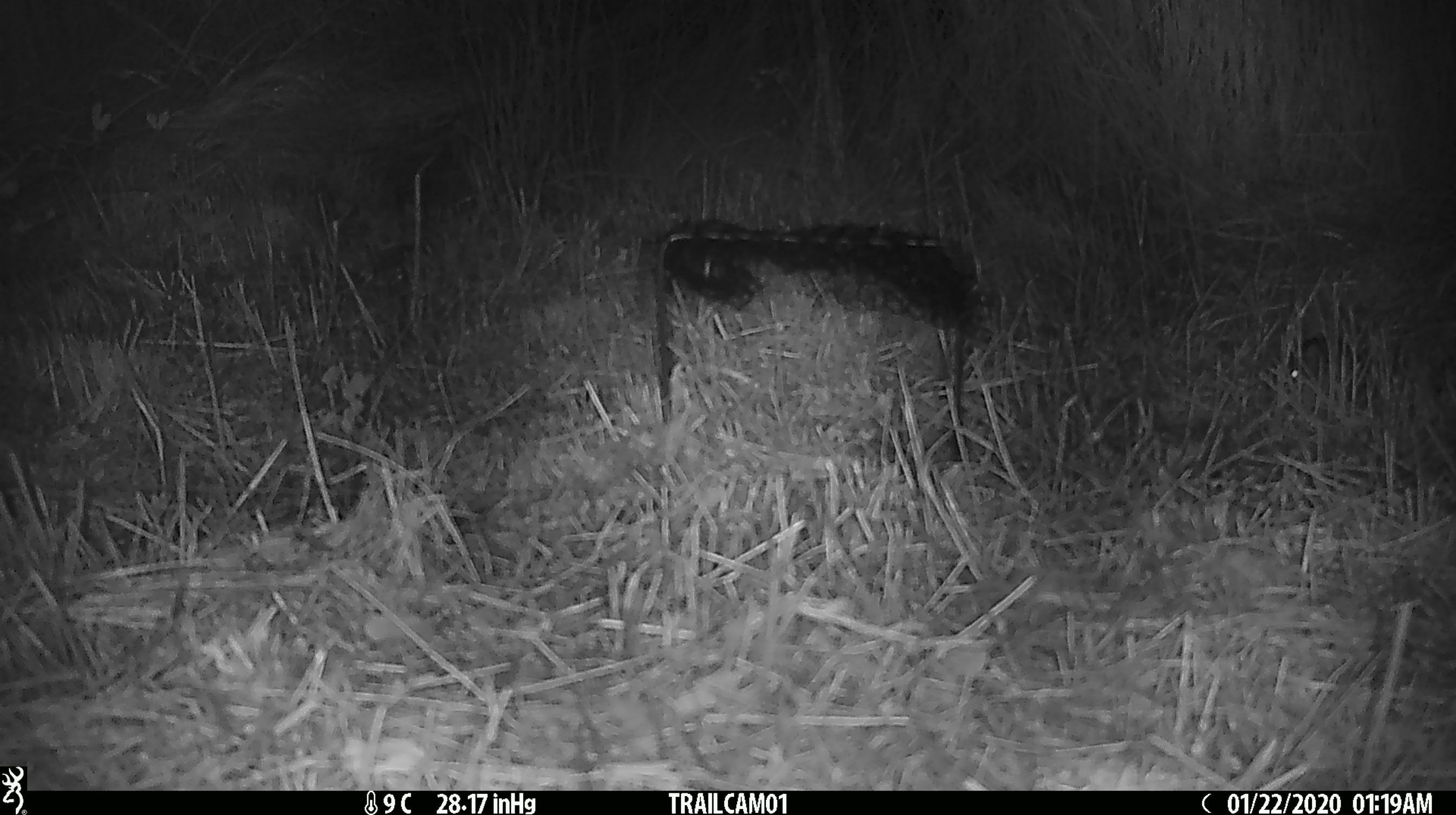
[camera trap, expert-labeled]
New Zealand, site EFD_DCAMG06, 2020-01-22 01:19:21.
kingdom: Animalia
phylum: Chordata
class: Mammalia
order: Rodentia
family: Muridae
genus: Mus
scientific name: Mus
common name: mouse